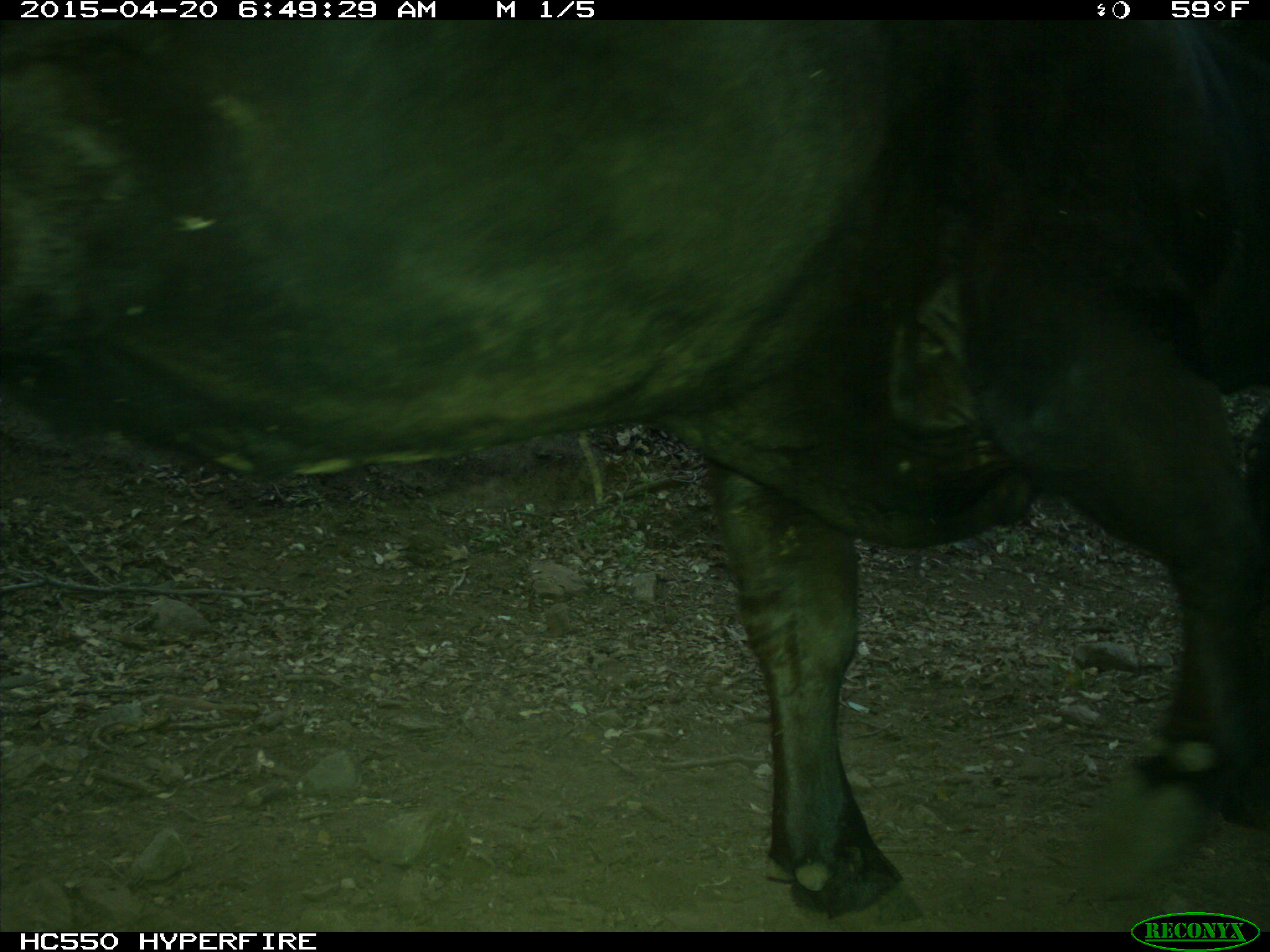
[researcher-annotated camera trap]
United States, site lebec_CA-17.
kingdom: Animalia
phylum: Chordata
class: Mammalia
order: Artiodactyla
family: Bovidae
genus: Bos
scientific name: Bos taurus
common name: domestic cow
Bos taurus (domestic cow).